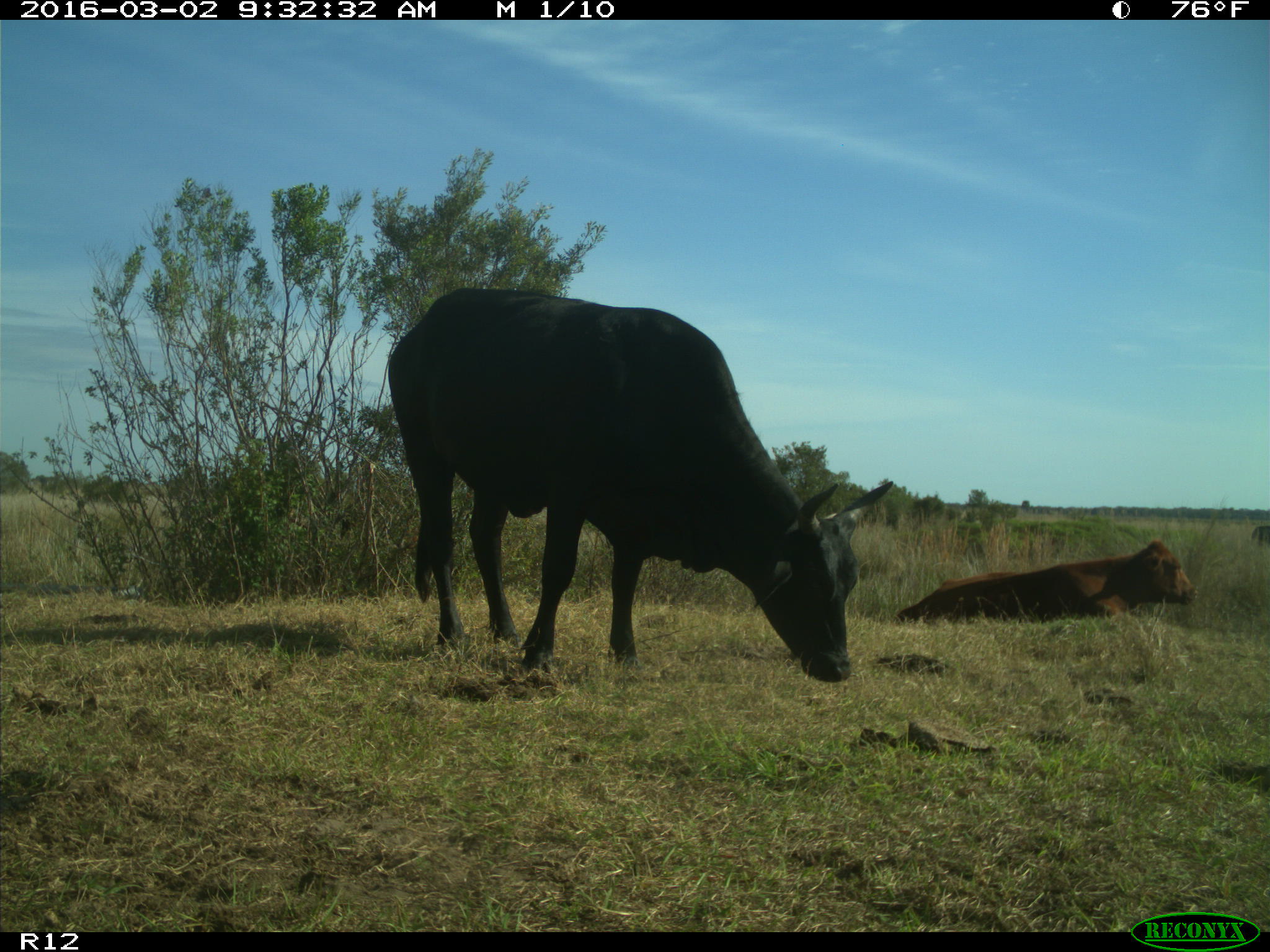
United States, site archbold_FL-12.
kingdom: Animalia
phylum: Chordata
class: Mammalia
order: Artiodactyla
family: Bovidae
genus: Bos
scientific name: Bos taurus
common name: domestic cow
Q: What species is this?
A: Bos taurus (domestic cow).